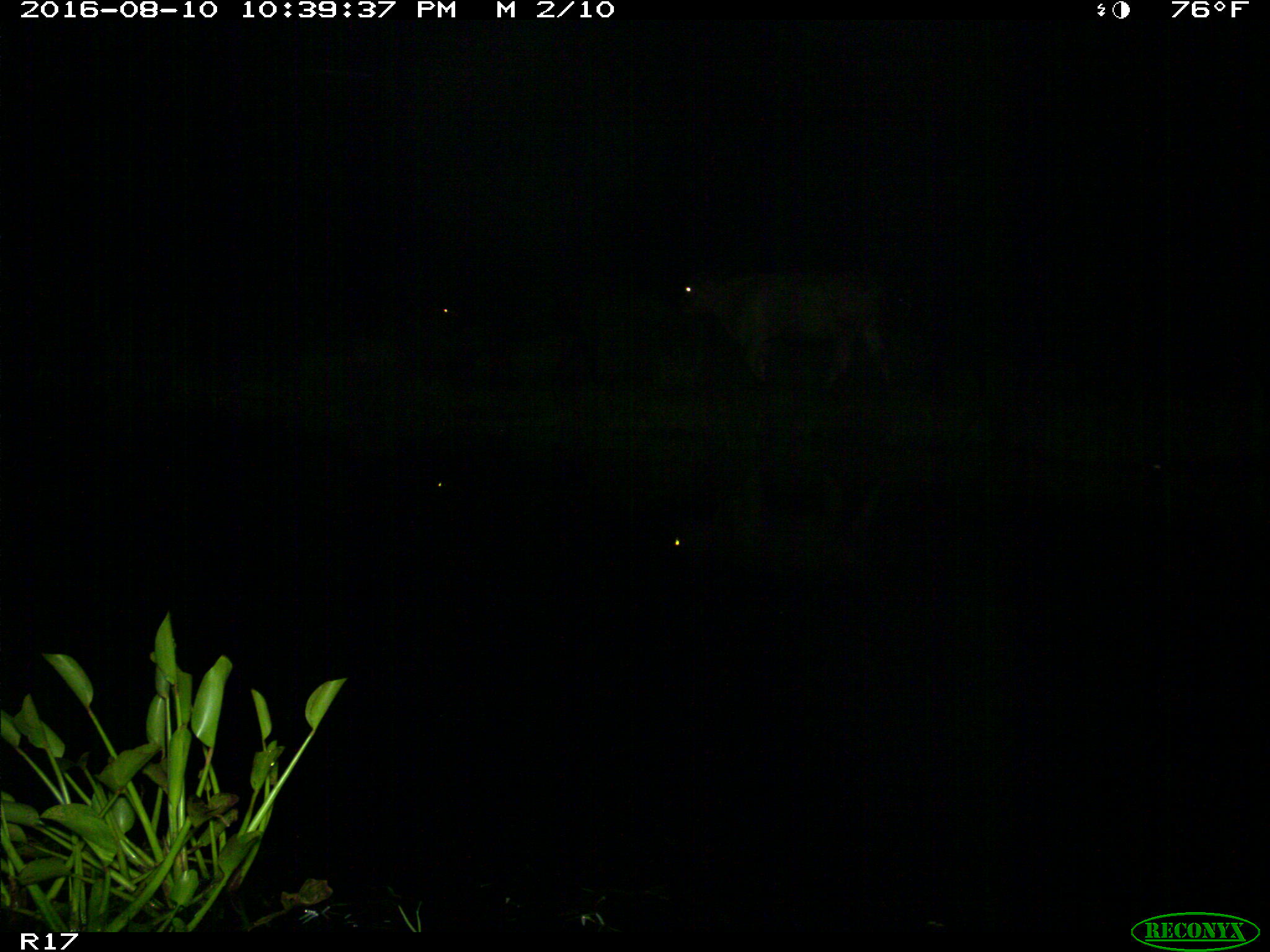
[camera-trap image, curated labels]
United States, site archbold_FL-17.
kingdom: Animalia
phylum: Chordata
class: Mammalia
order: Artiodactyla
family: Bovidae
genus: Bos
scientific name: Bos taurus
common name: domestic cow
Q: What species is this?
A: Bos taurus (domestic cow).